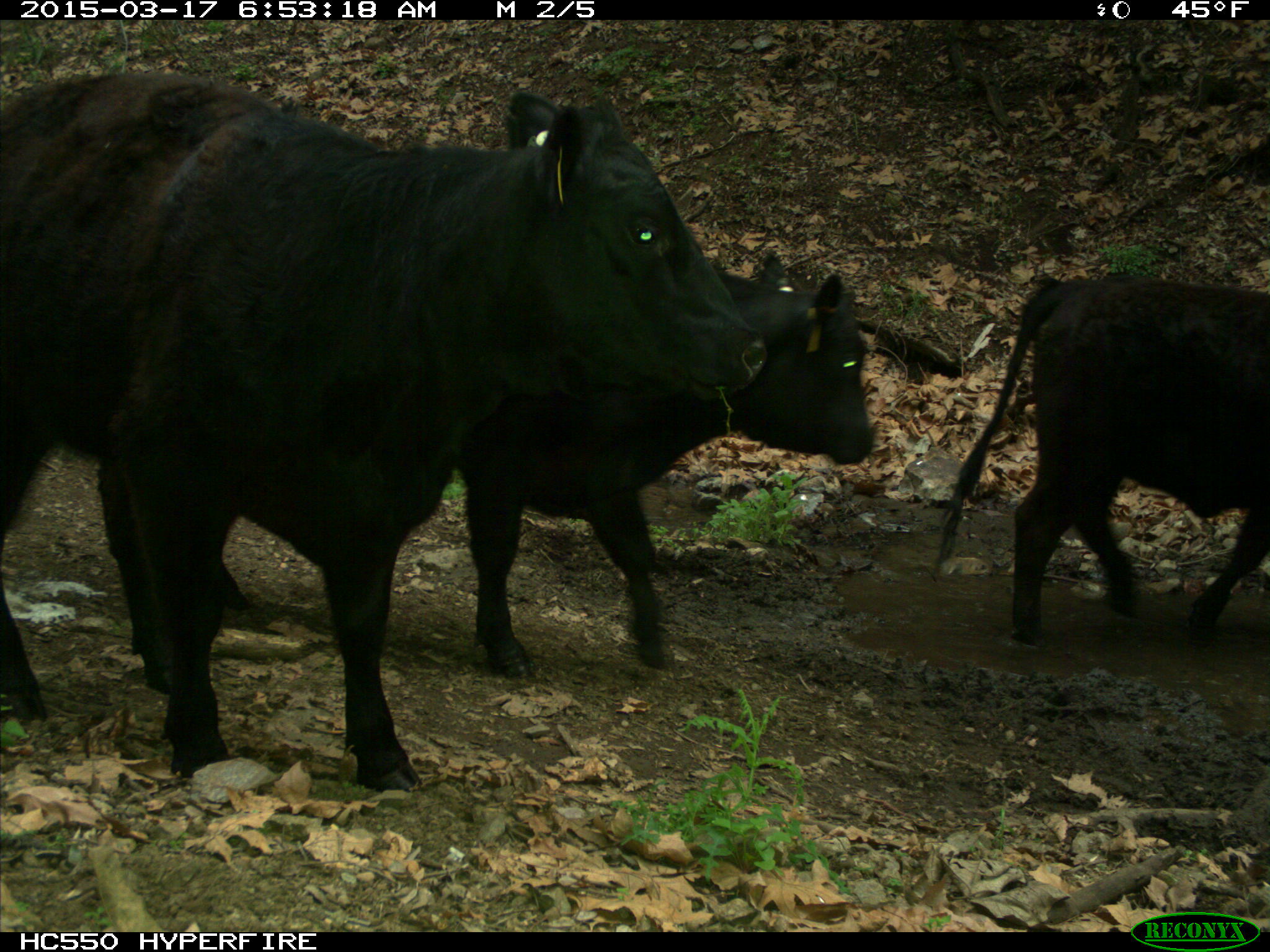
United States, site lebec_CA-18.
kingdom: Animalia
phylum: Chordata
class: Mammalia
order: Artiodactyla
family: Bovidae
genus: Bos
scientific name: Bos taurus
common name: domestic cow